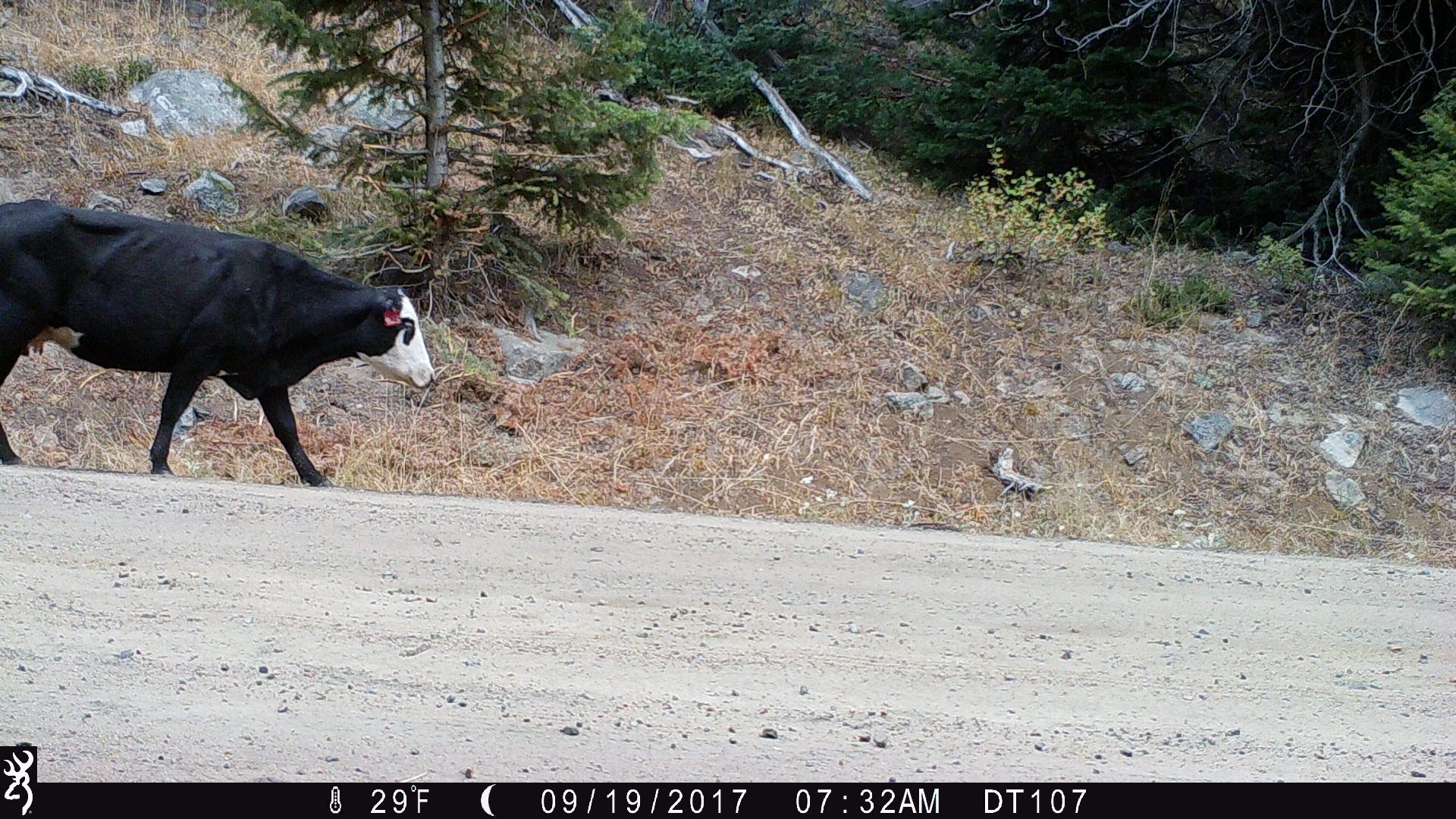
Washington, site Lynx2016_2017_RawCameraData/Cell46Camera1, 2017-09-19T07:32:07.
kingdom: Animalia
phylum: Chordata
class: Mammalia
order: Artiodactyla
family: Bovidae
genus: Bos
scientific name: Bos taurus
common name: domestic cattle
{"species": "domestic cattle (Bos taurus)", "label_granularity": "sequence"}